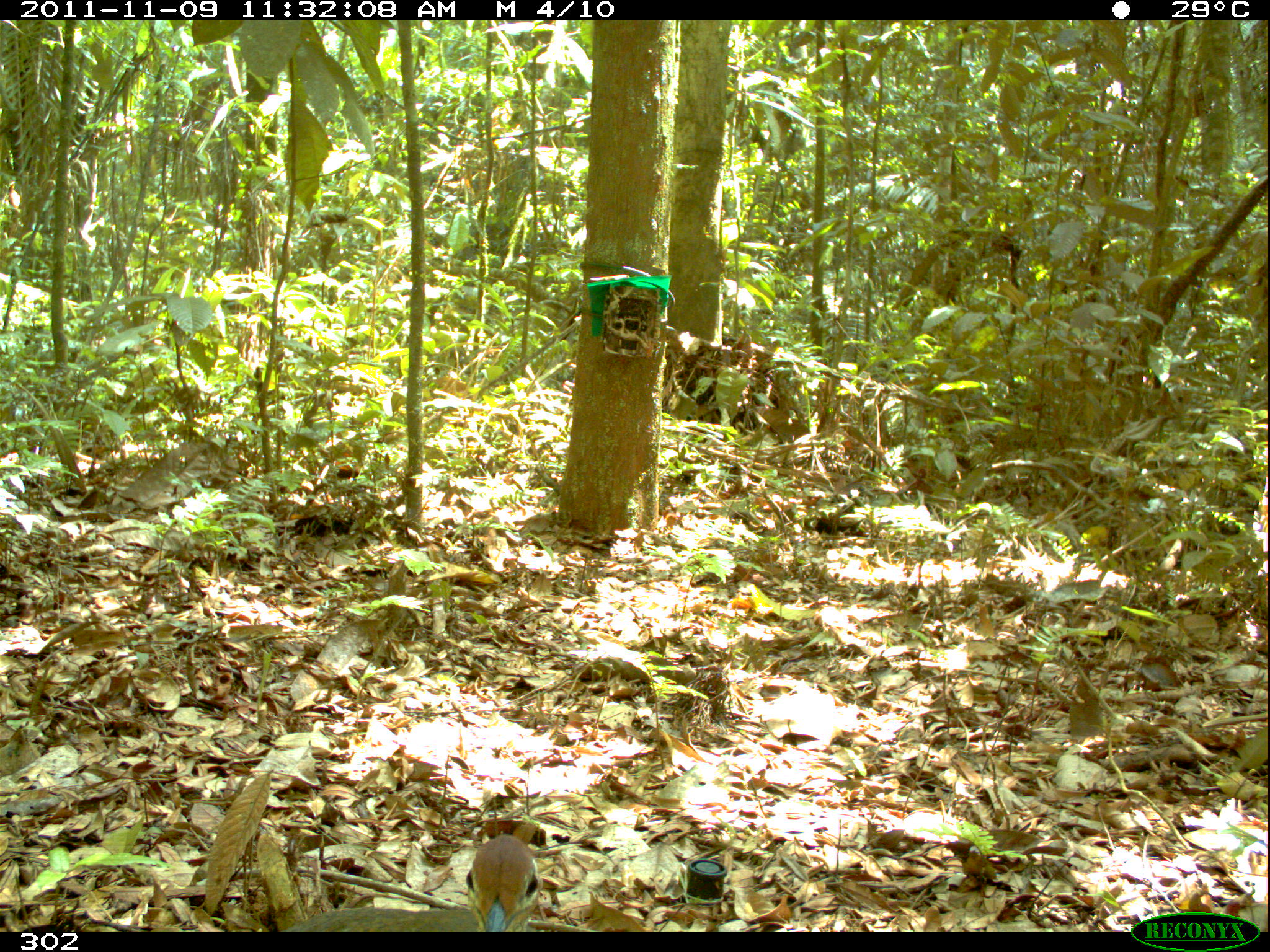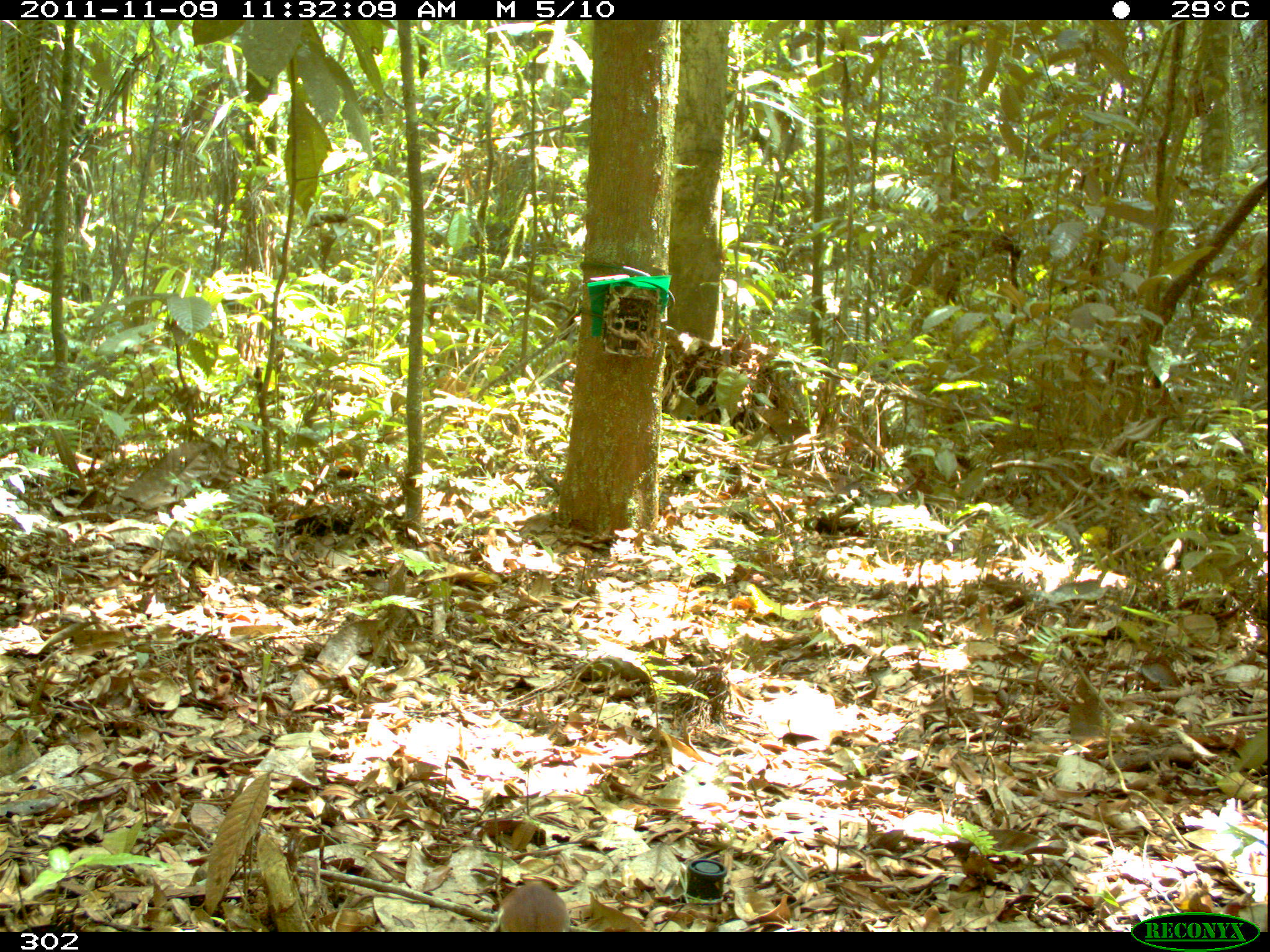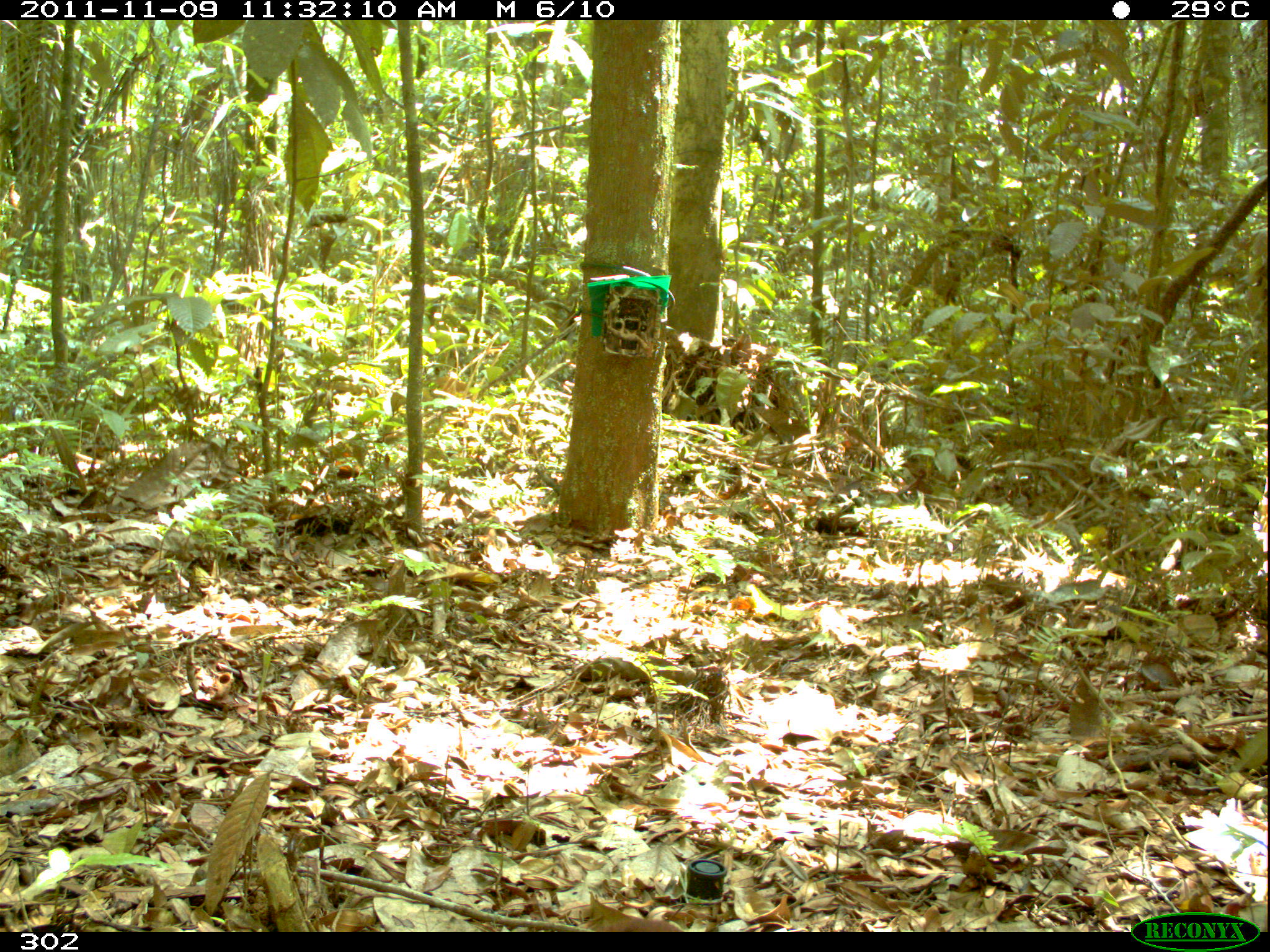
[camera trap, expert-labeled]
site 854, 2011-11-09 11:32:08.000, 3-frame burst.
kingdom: Animalia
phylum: Chordata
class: Aves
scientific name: Aves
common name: bird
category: unknown bird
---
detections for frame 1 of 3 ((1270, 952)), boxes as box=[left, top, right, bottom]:
unknown bird: box=[271, 832, 542, 932]